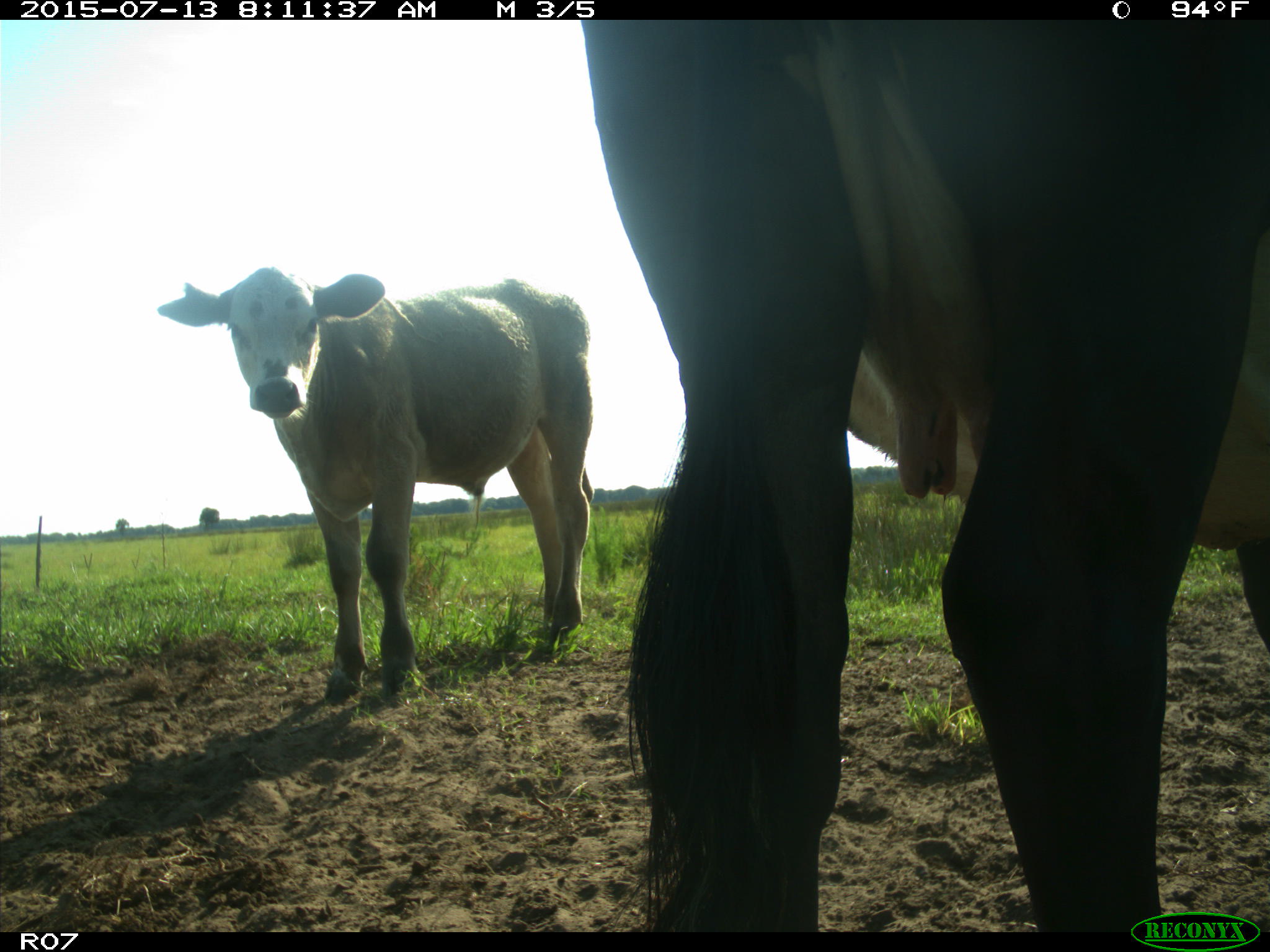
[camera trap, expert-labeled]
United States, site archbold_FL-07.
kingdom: Animalia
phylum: Chordata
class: Mammalia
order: Artiodactyla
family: Bovidae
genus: Bos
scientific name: Bos taurus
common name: domestic cow